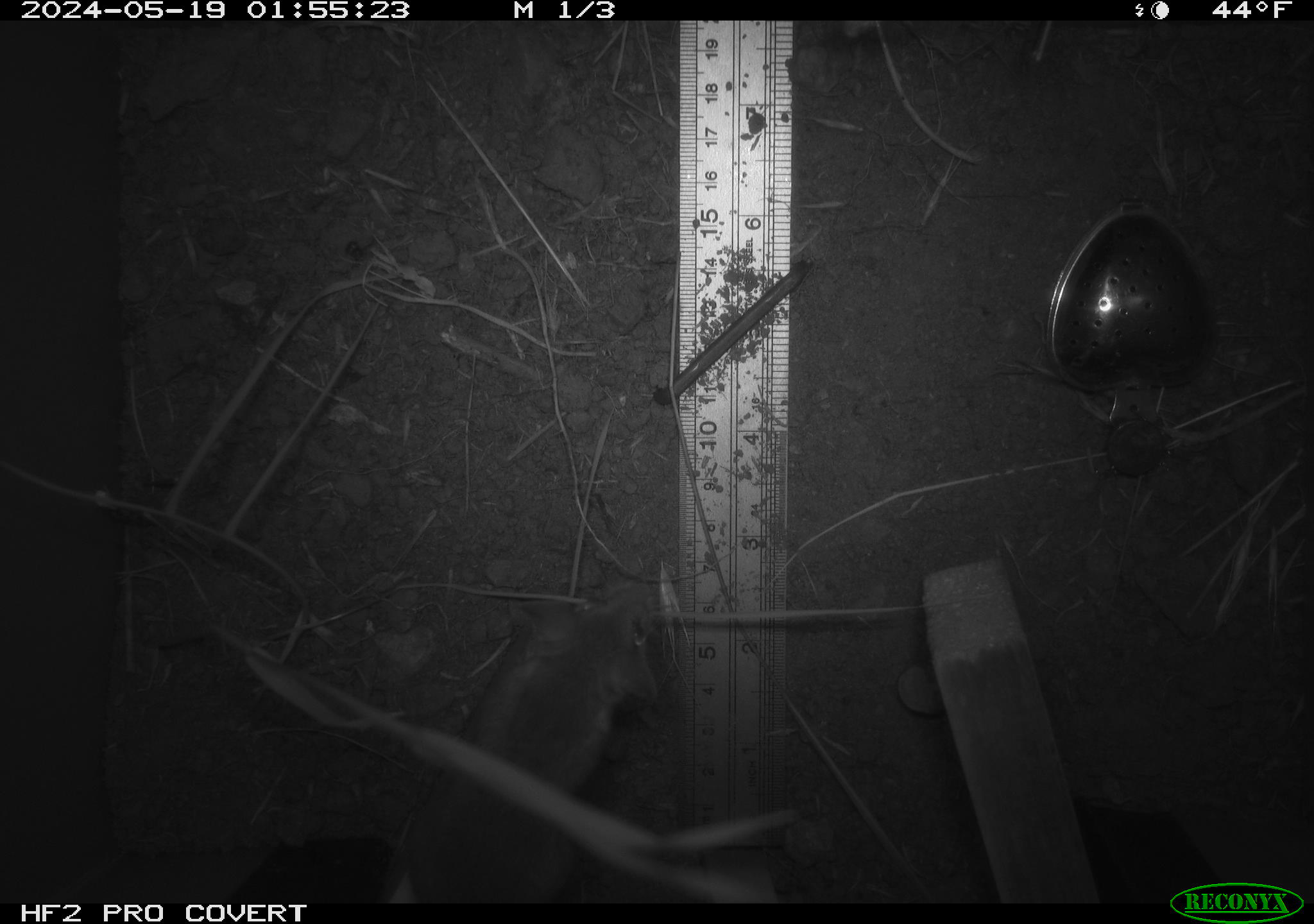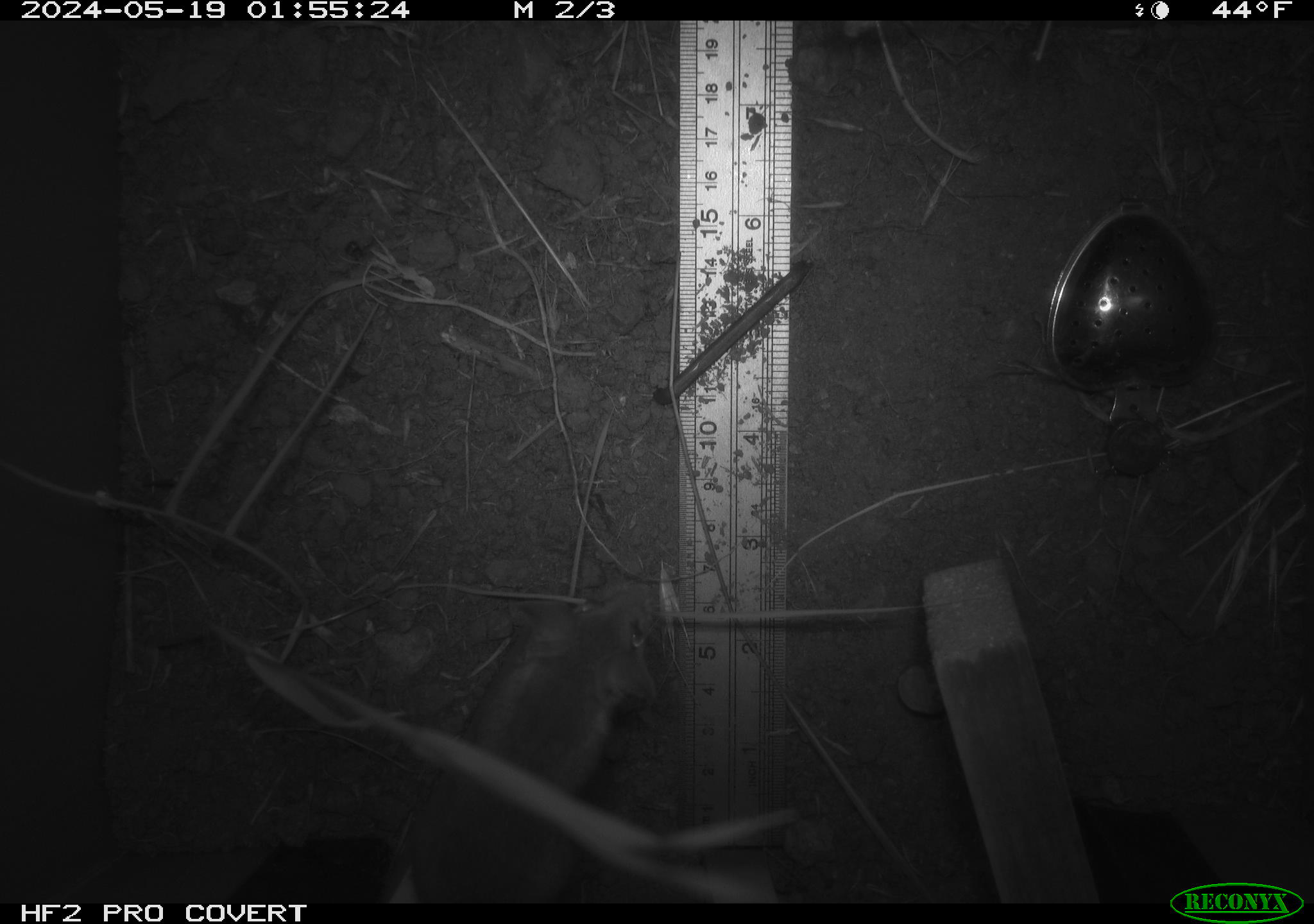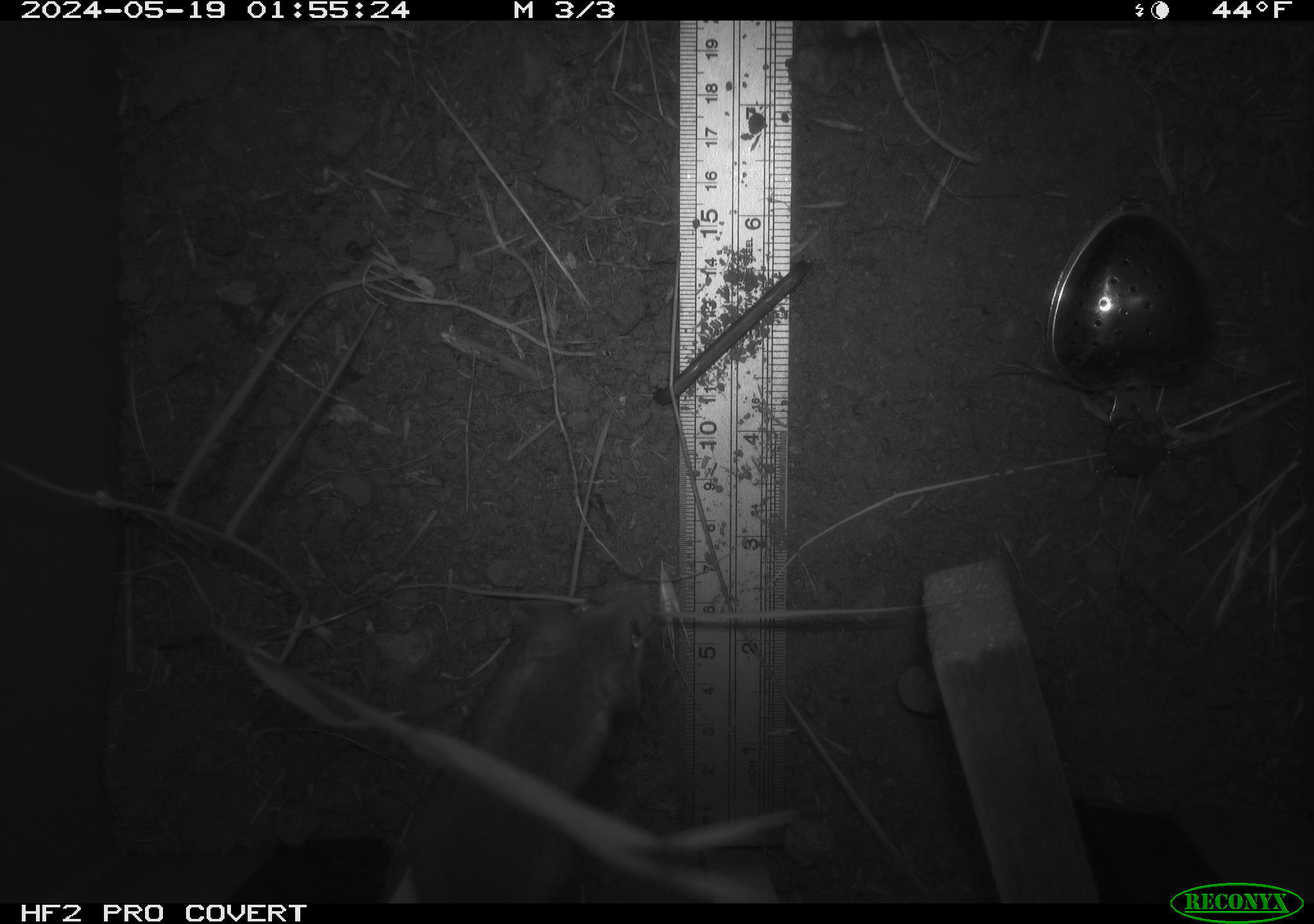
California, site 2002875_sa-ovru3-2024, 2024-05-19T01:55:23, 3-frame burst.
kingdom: Animalia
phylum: Chordata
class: Mammalia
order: Rodentia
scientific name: Rodentia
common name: rodent